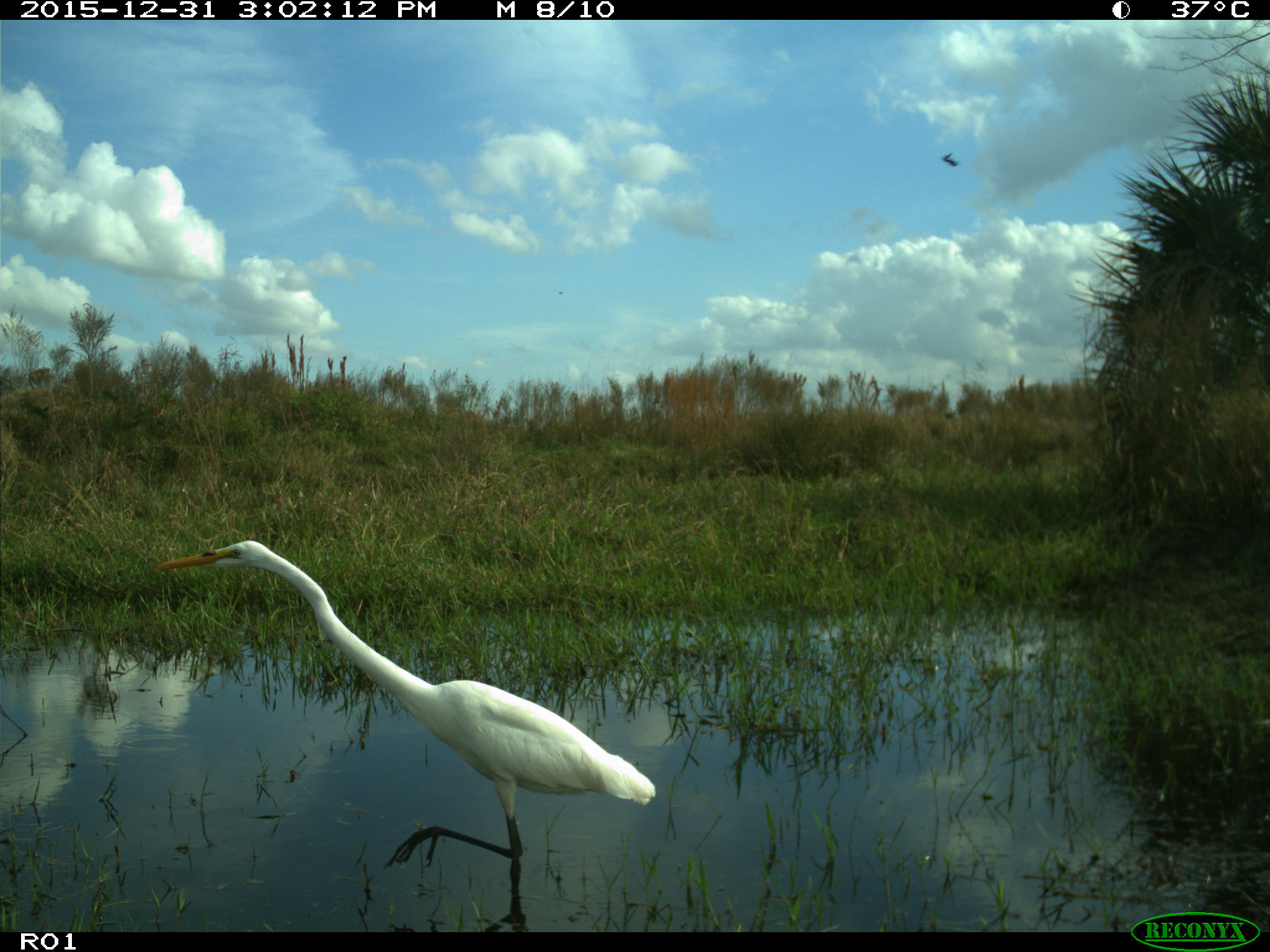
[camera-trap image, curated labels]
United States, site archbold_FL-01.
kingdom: Animalia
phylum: Chordata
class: Aves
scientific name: Aves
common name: birds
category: unidentified bird